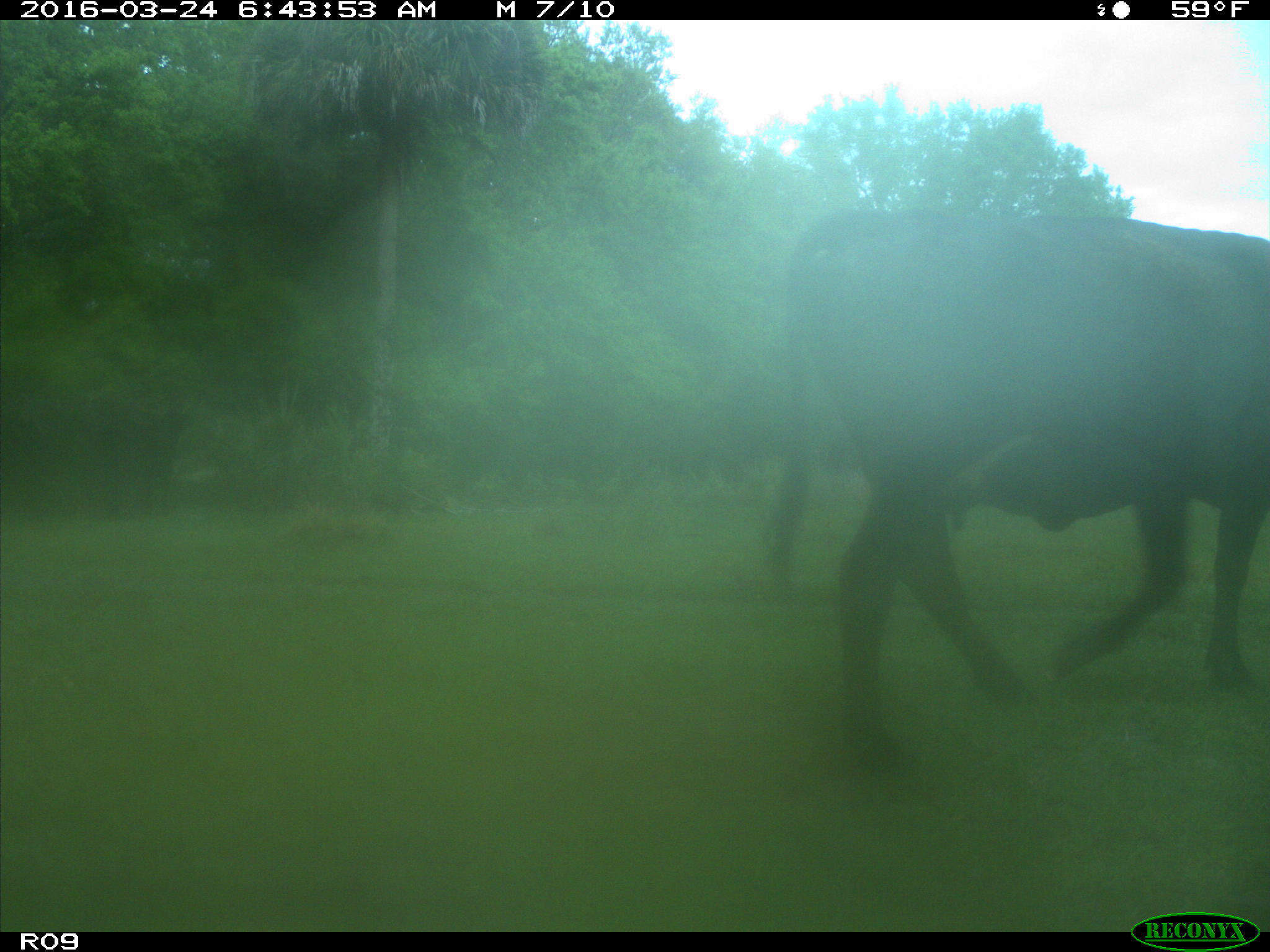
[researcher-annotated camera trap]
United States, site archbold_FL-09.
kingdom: Animalia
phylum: Chordata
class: Mammalia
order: Artiodactyla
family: Bovidae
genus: Bos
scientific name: Bos taurus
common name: domestic cow